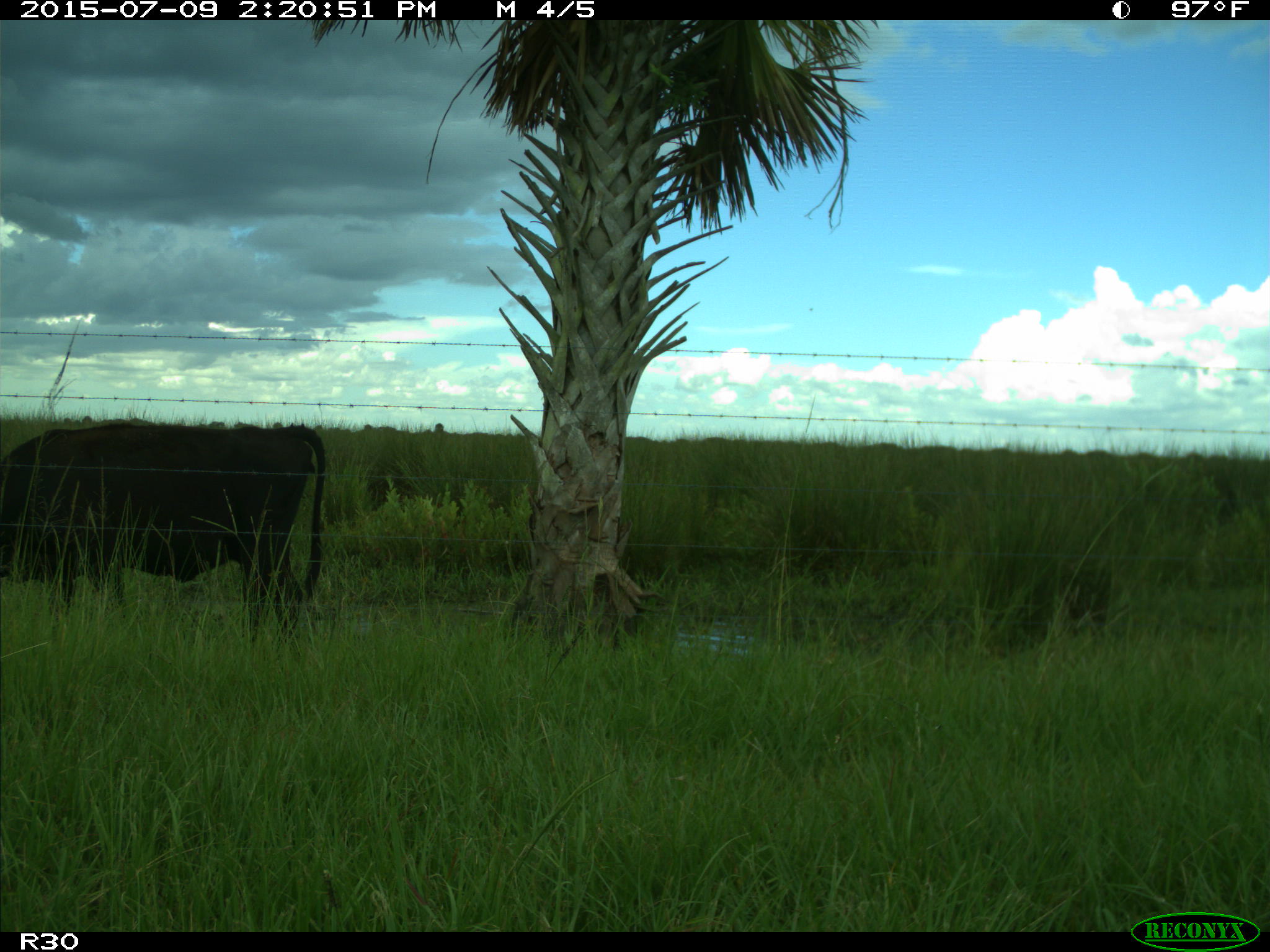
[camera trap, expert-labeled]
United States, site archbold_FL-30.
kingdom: Animalia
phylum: Chordata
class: Mammalia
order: Artiodactyla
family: Bovidae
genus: Bos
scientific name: Bos taurus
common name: domestic cow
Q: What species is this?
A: Bos taurus (domestic cow).